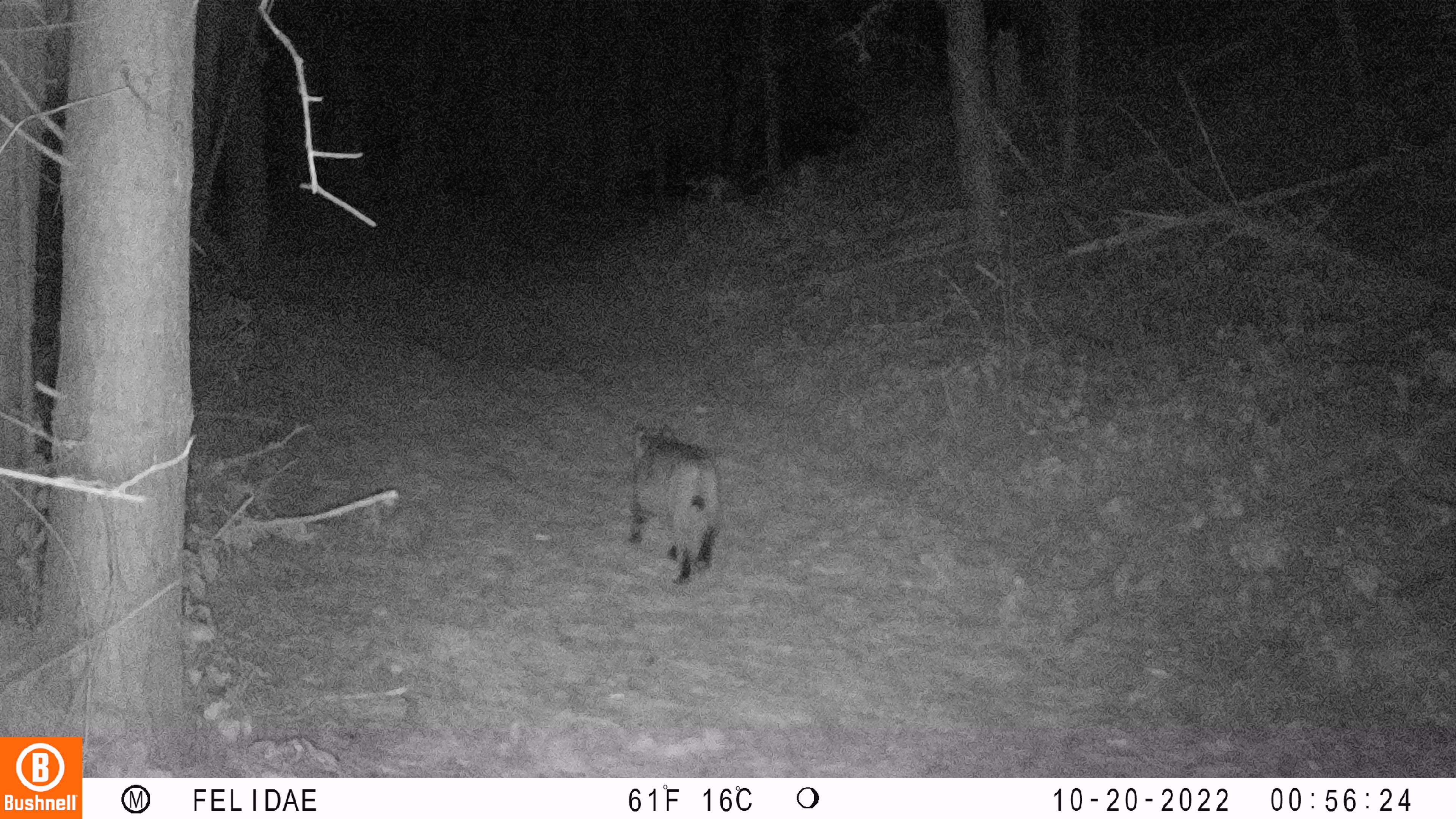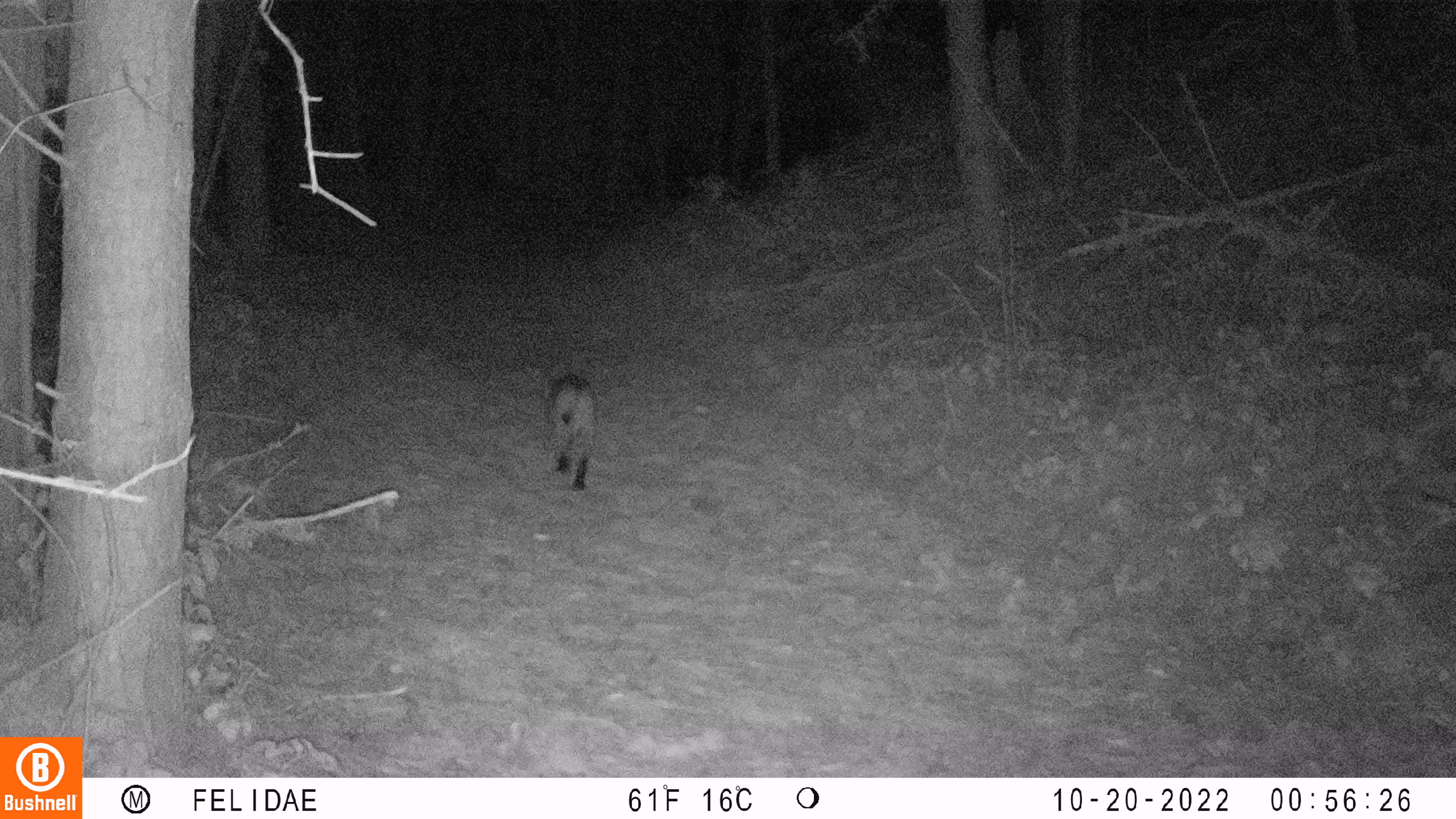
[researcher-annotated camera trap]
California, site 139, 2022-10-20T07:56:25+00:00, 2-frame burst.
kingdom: Animalia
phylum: Chordata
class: Mammalia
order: Carnivora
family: Felidae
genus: Lynx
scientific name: Lynx rufus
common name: bobcat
Bobcat (Lynx rufus).